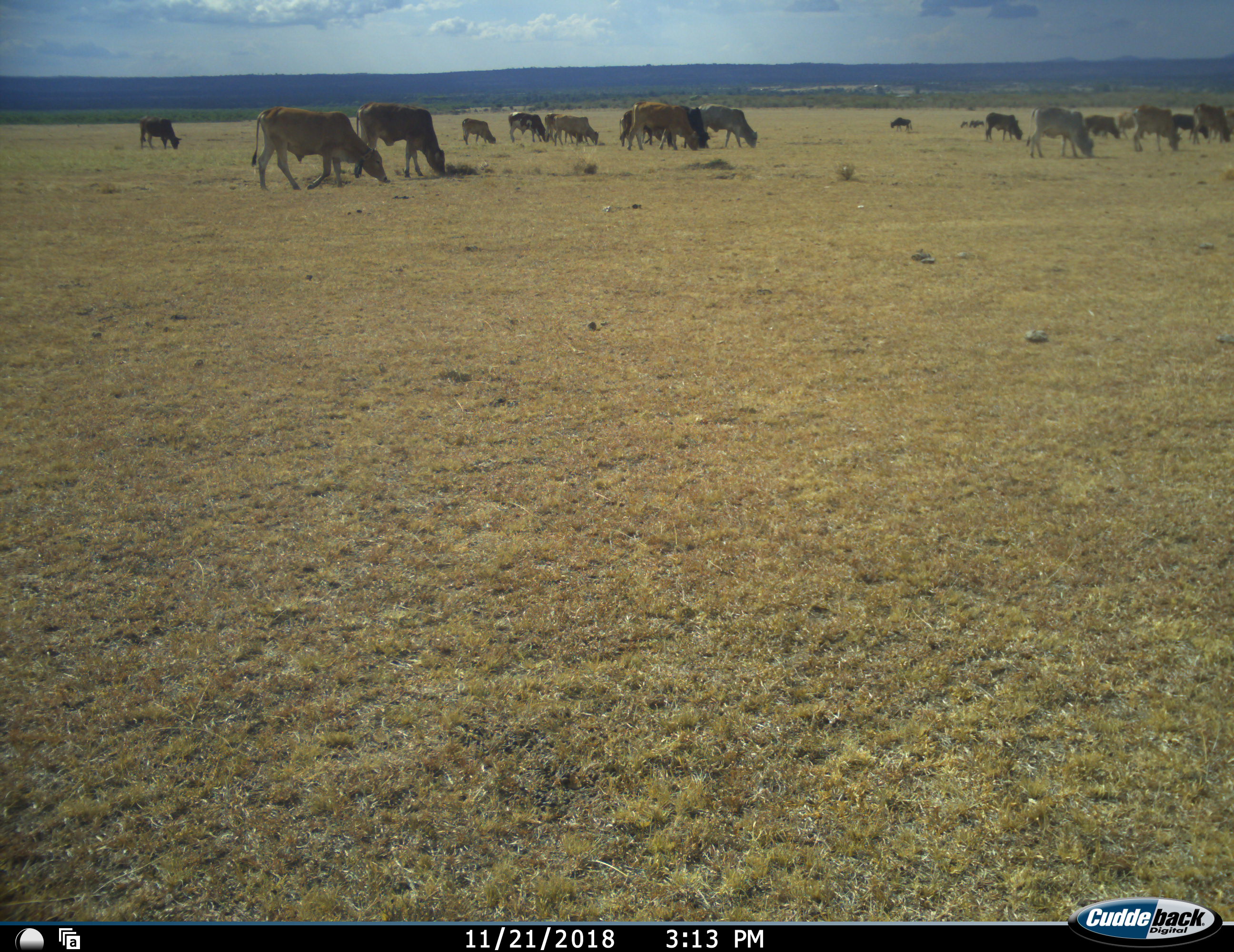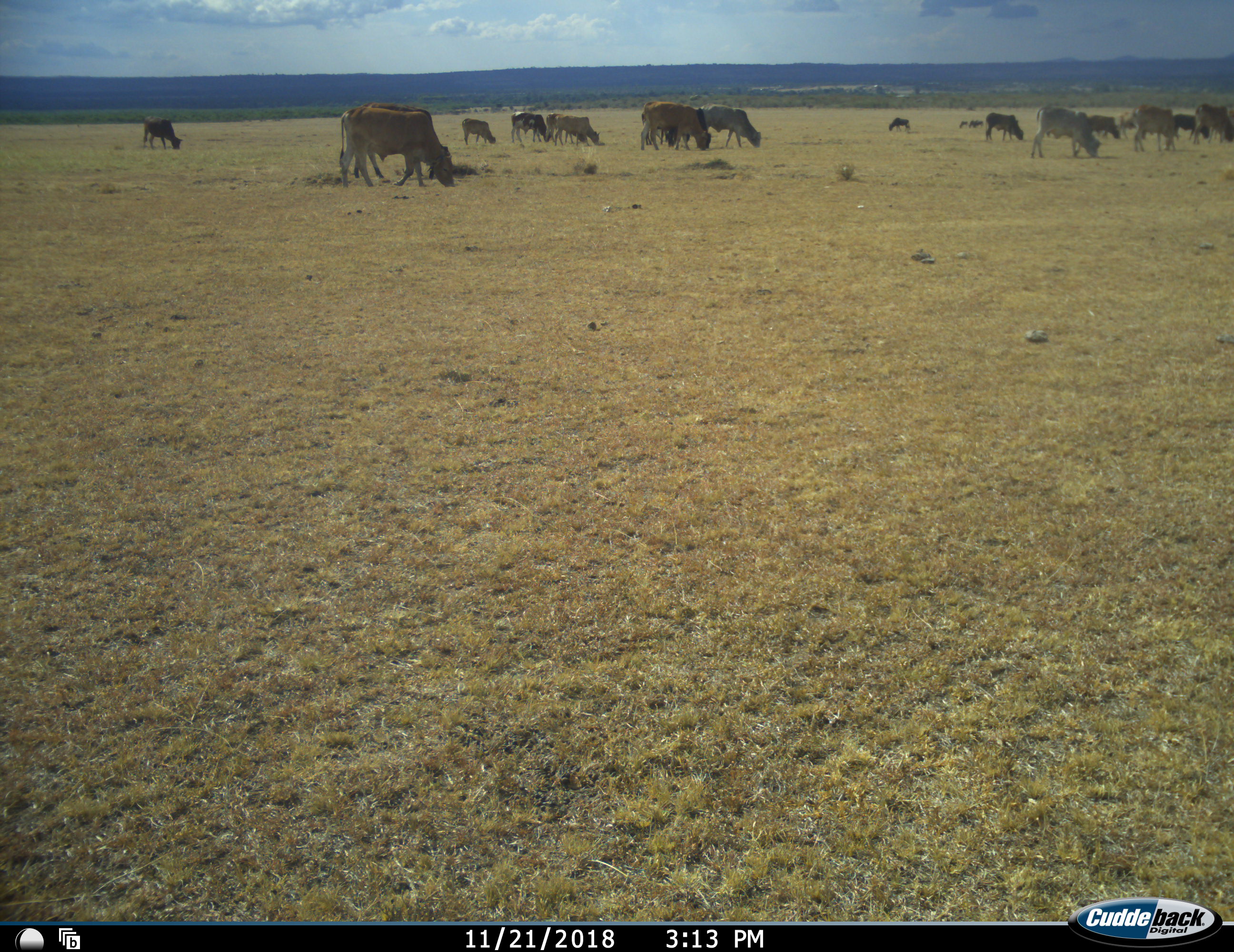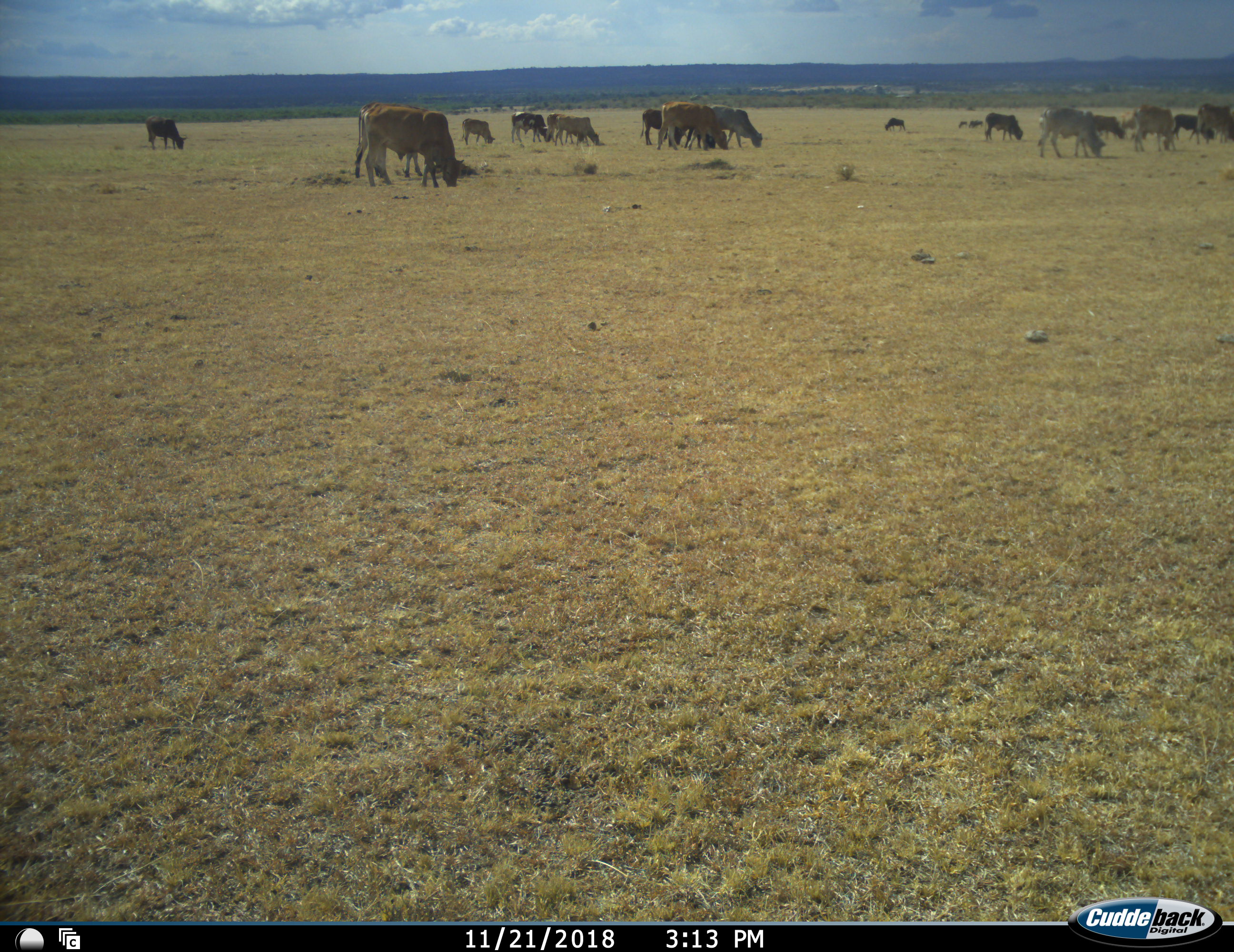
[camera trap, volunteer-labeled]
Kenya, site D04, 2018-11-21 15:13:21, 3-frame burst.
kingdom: Animalia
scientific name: Animalia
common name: animal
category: domesticanimal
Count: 11-50.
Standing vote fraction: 0%.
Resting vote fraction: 0%.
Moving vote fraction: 20%.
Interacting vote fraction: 0%.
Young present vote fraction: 10%.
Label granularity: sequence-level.